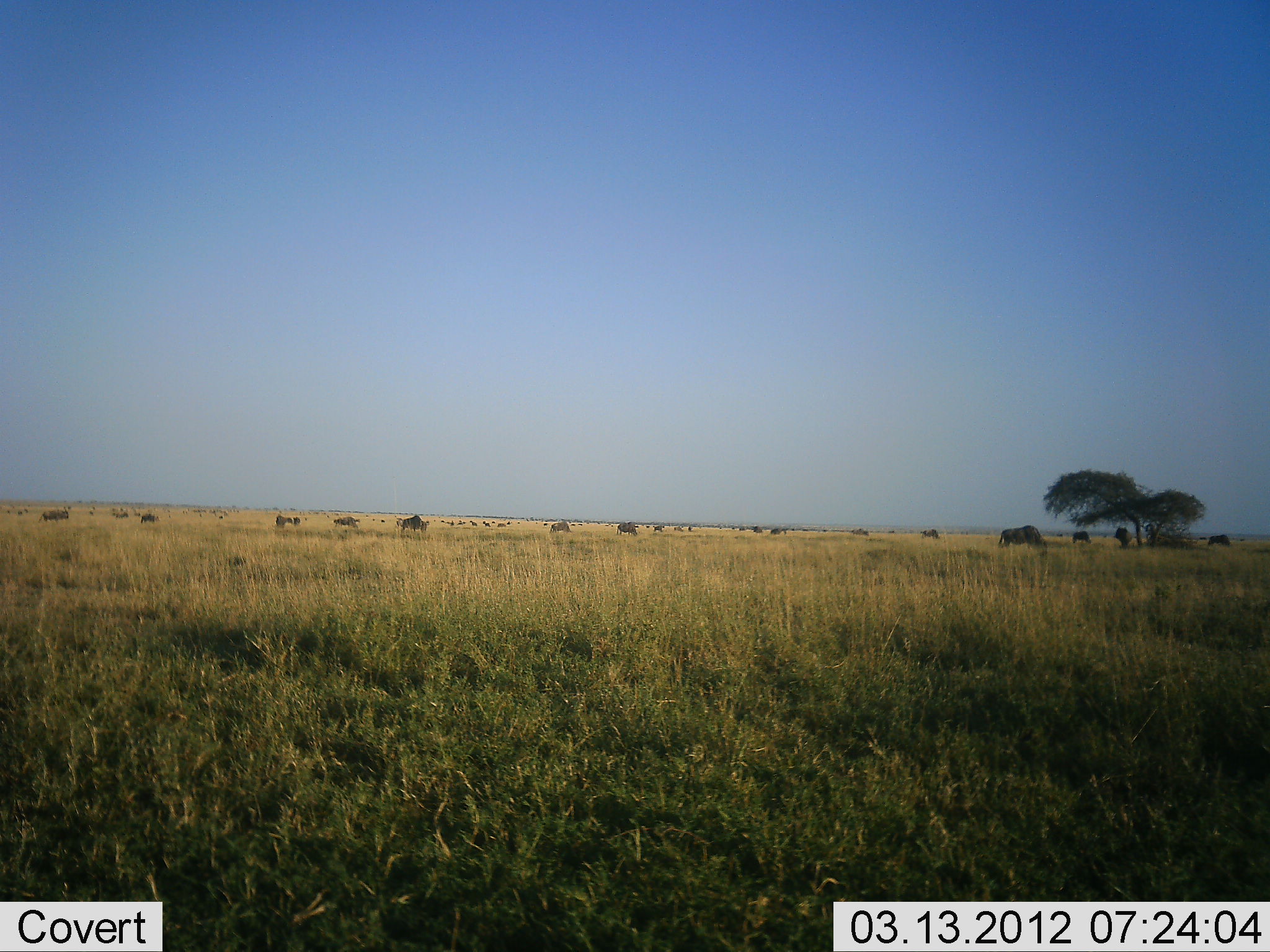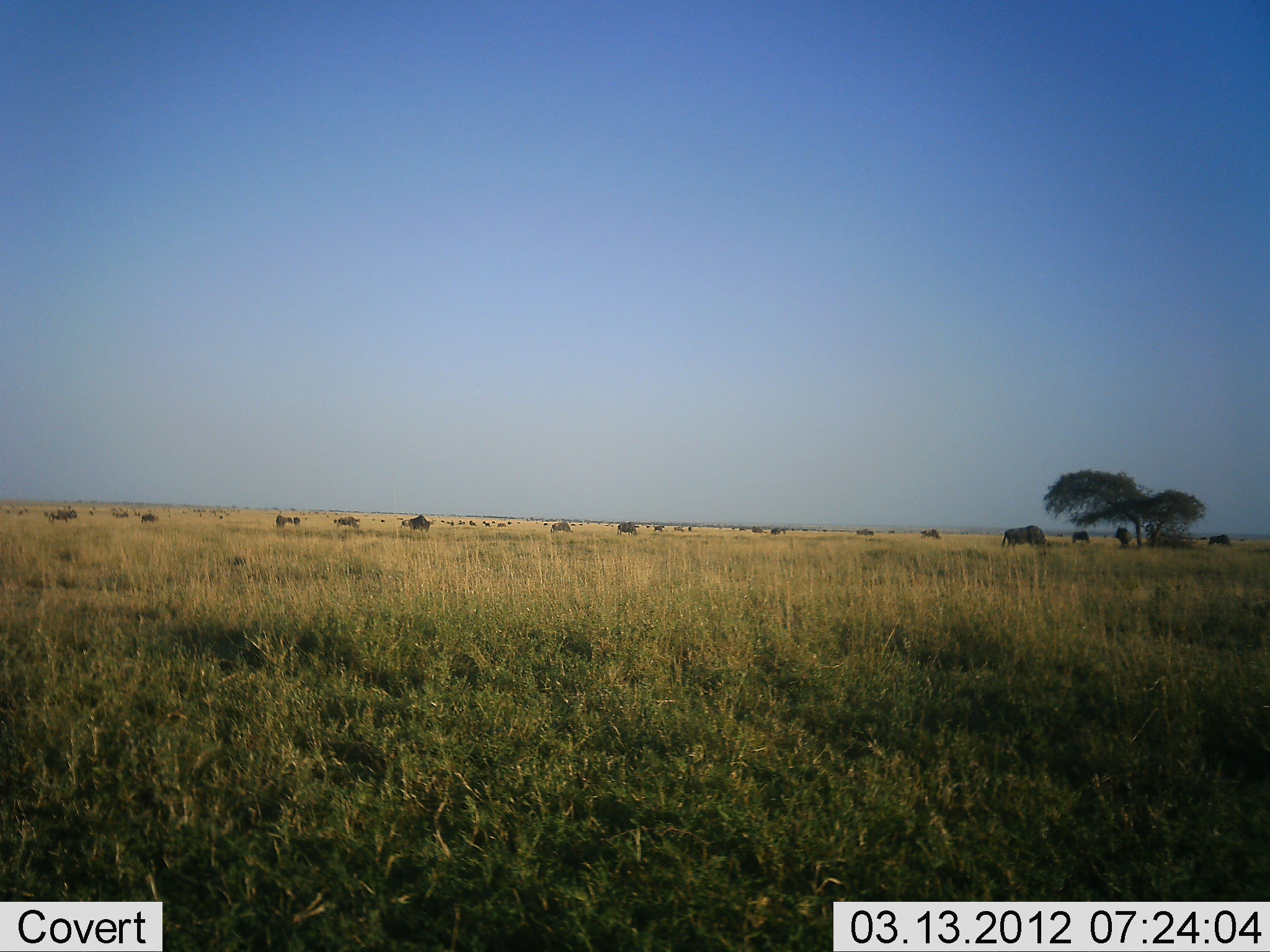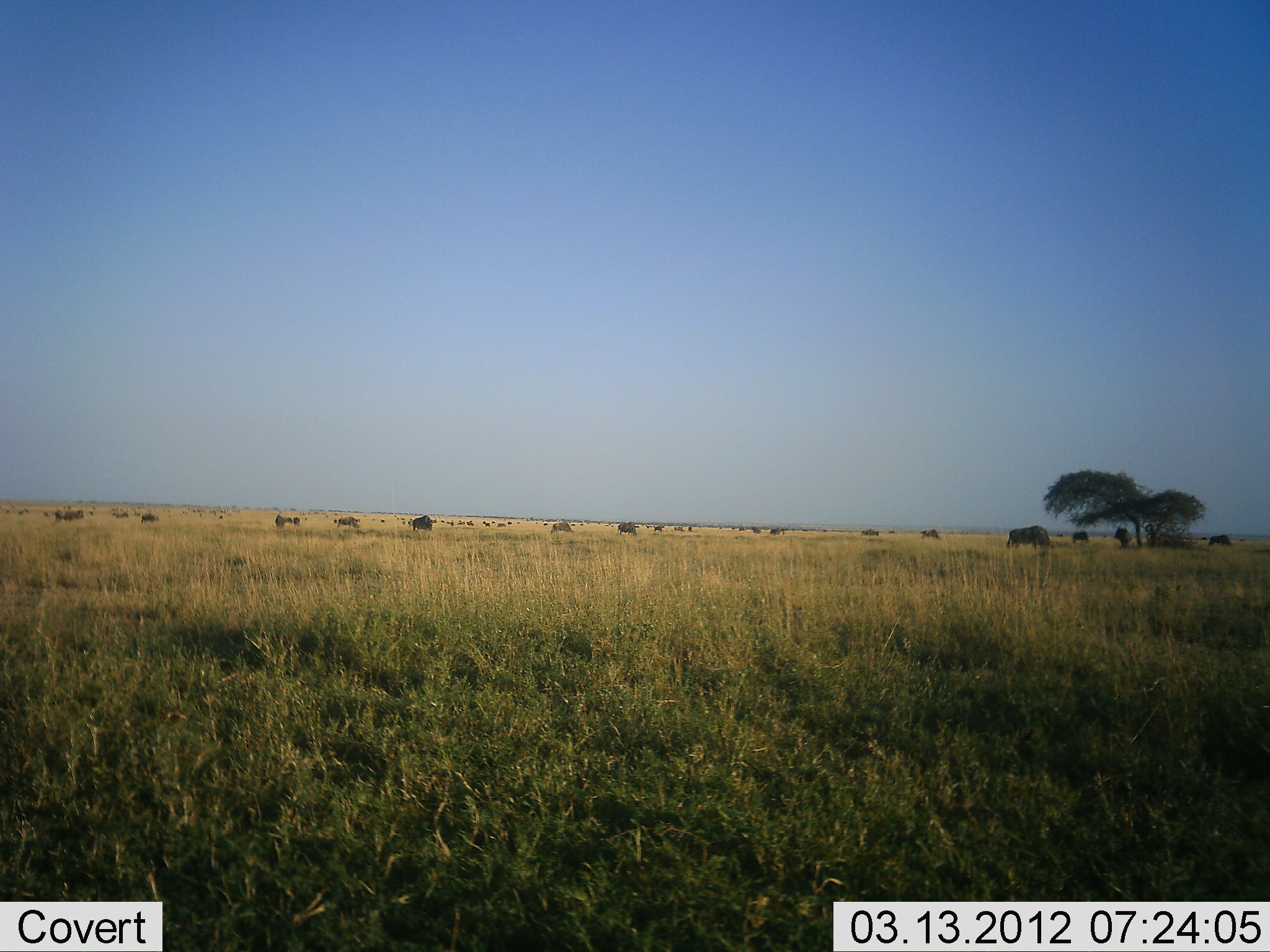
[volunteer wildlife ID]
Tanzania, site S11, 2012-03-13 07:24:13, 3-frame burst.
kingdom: Animalia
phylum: Chordata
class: Mammalia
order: Artiodactyla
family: Bovidae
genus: Connochaetes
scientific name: Connochaetes taurinus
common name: blue wildebeest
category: wildebeest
Wildebeest (blue wildebeest) (Connochaetes taurinus), count 11-50. Behavior (volunteer vote fractions): standing 29%, resting 0%, moving 71%, interacting 0%. Young present (vote fraction): 0%. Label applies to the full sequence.